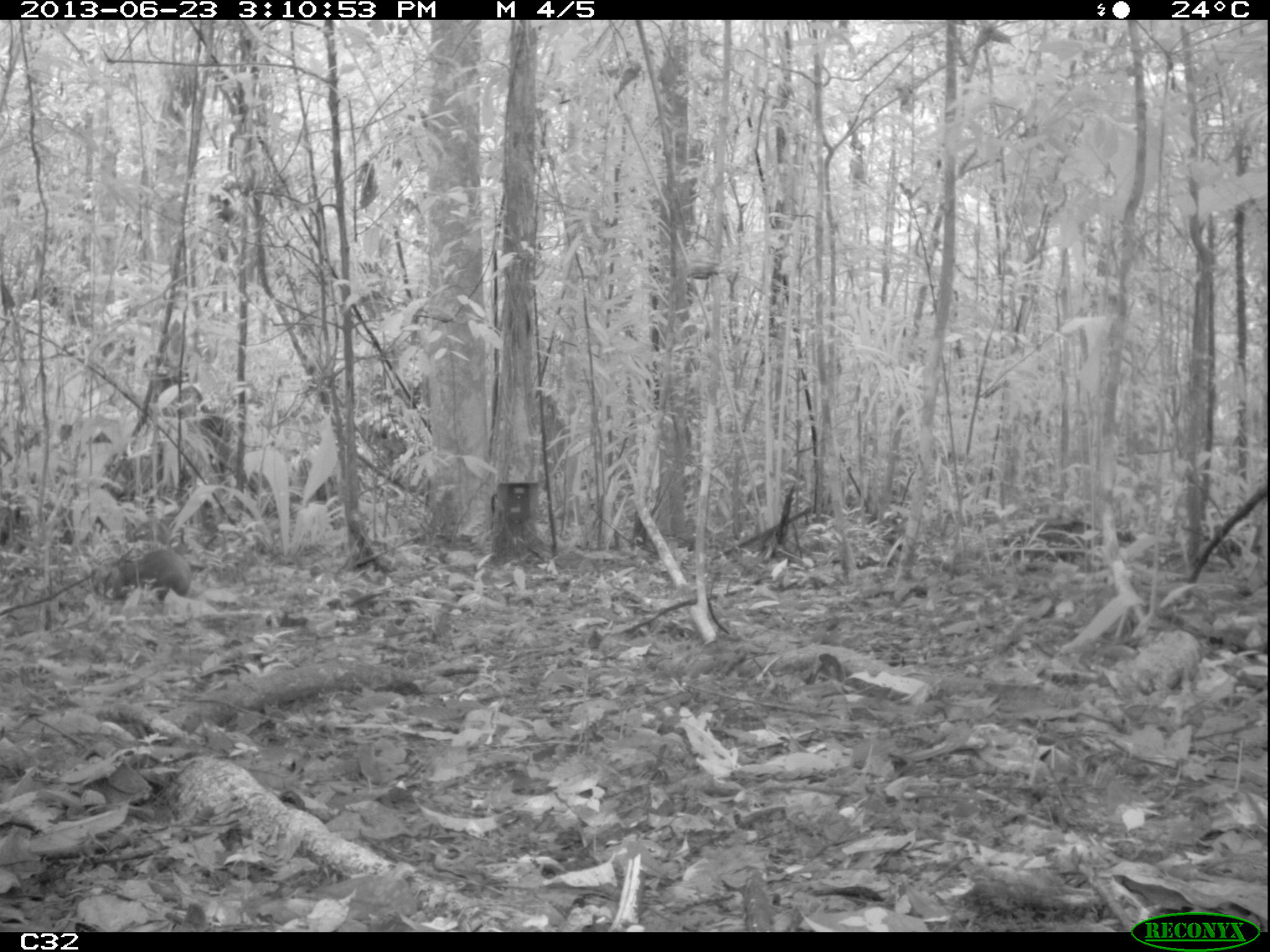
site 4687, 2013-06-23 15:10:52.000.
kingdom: Animalia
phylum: Chordata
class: Mammalia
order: Rodentia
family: Dasyproctidae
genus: Dasyprocta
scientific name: Dasyprocta leporina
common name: red-rumped agouti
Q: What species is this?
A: Dasyprocta leporina (red-rumped agouti).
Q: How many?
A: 1.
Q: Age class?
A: Adult.